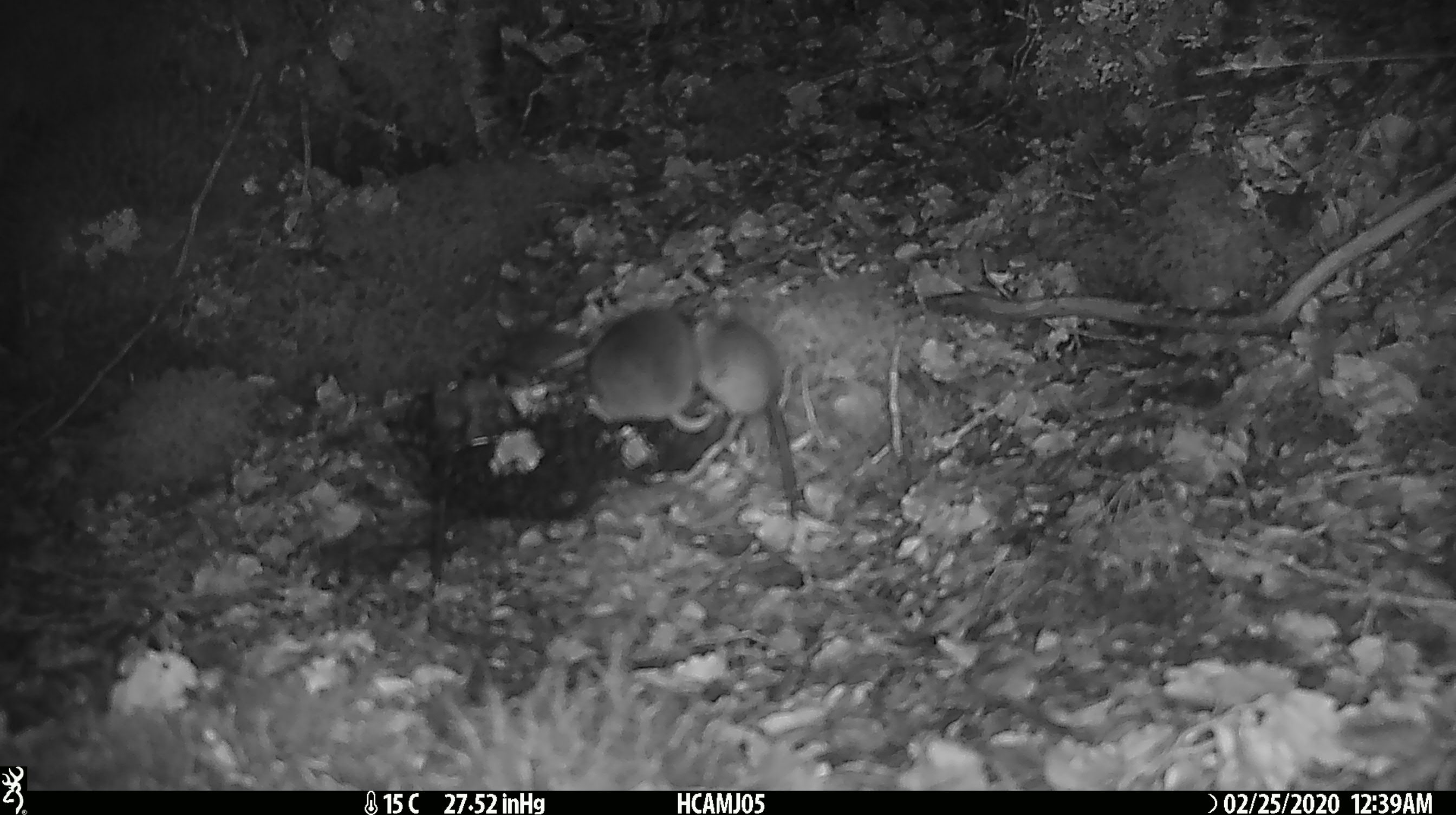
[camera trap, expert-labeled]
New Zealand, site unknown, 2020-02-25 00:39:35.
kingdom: Animalia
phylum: Chordata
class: Mammalia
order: Rodentia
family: Muridae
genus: Mus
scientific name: Mus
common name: mouse